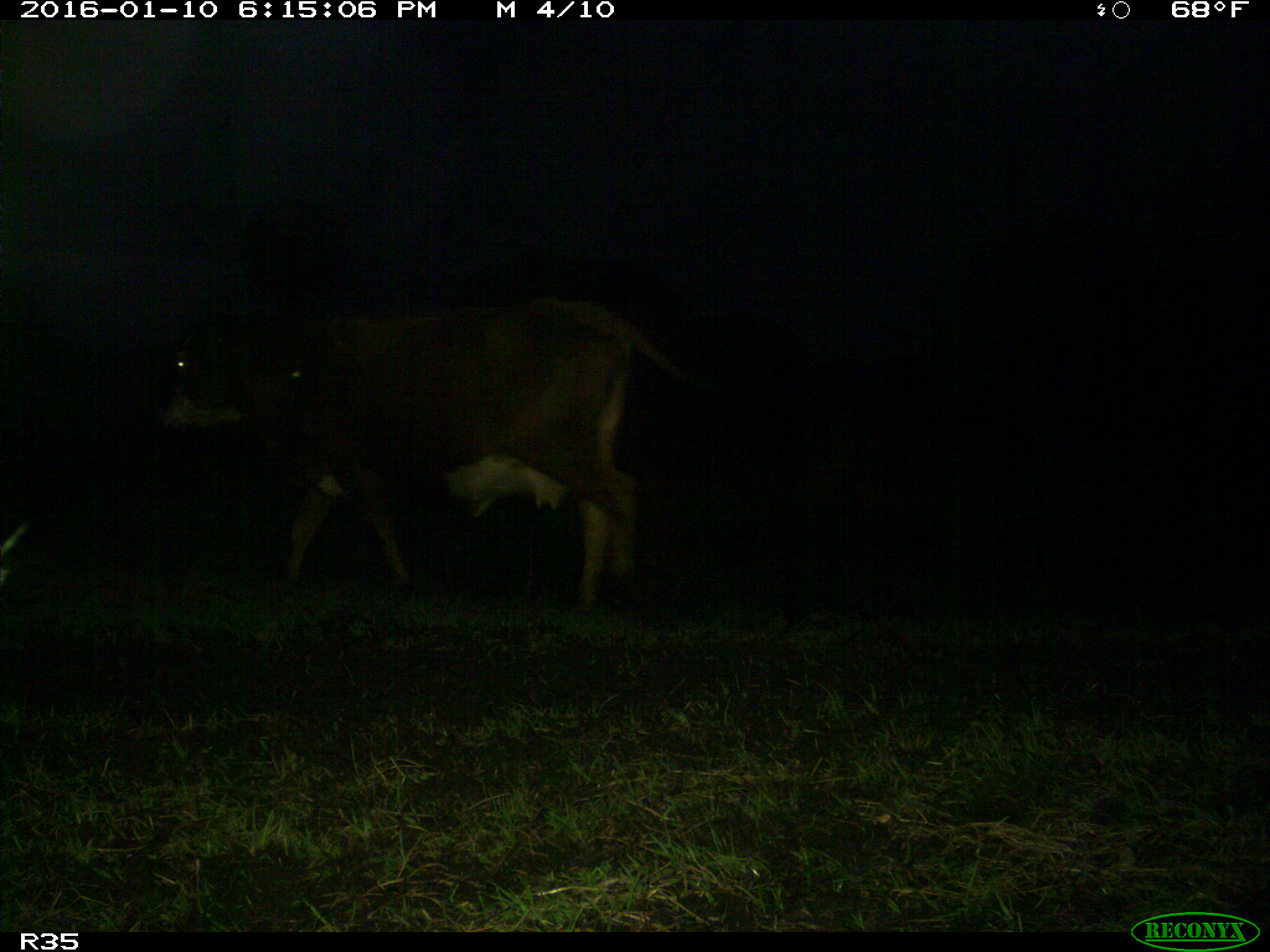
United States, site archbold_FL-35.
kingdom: Animalia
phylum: Chordata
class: Mammalia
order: Artiodactyla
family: Bovidae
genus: Bos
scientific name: Bos taurus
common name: domestic cow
Bos taurus (domestic cow).